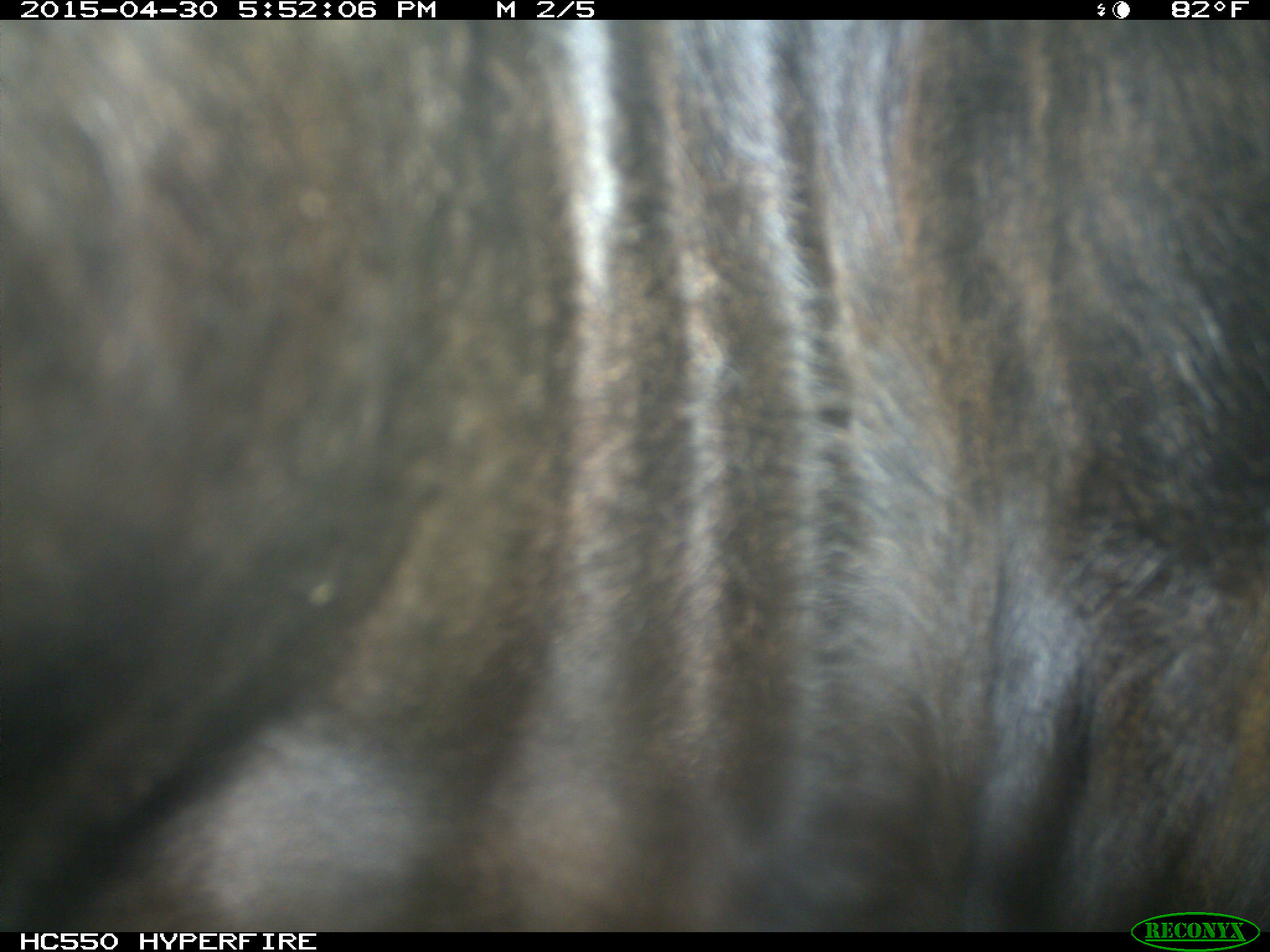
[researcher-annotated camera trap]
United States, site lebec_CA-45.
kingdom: Animalia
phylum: Chordata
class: Mammalia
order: Artiodactyla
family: Bovidae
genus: Bos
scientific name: Bos taurus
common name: domestic cow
Bos taurus (domestic cow).